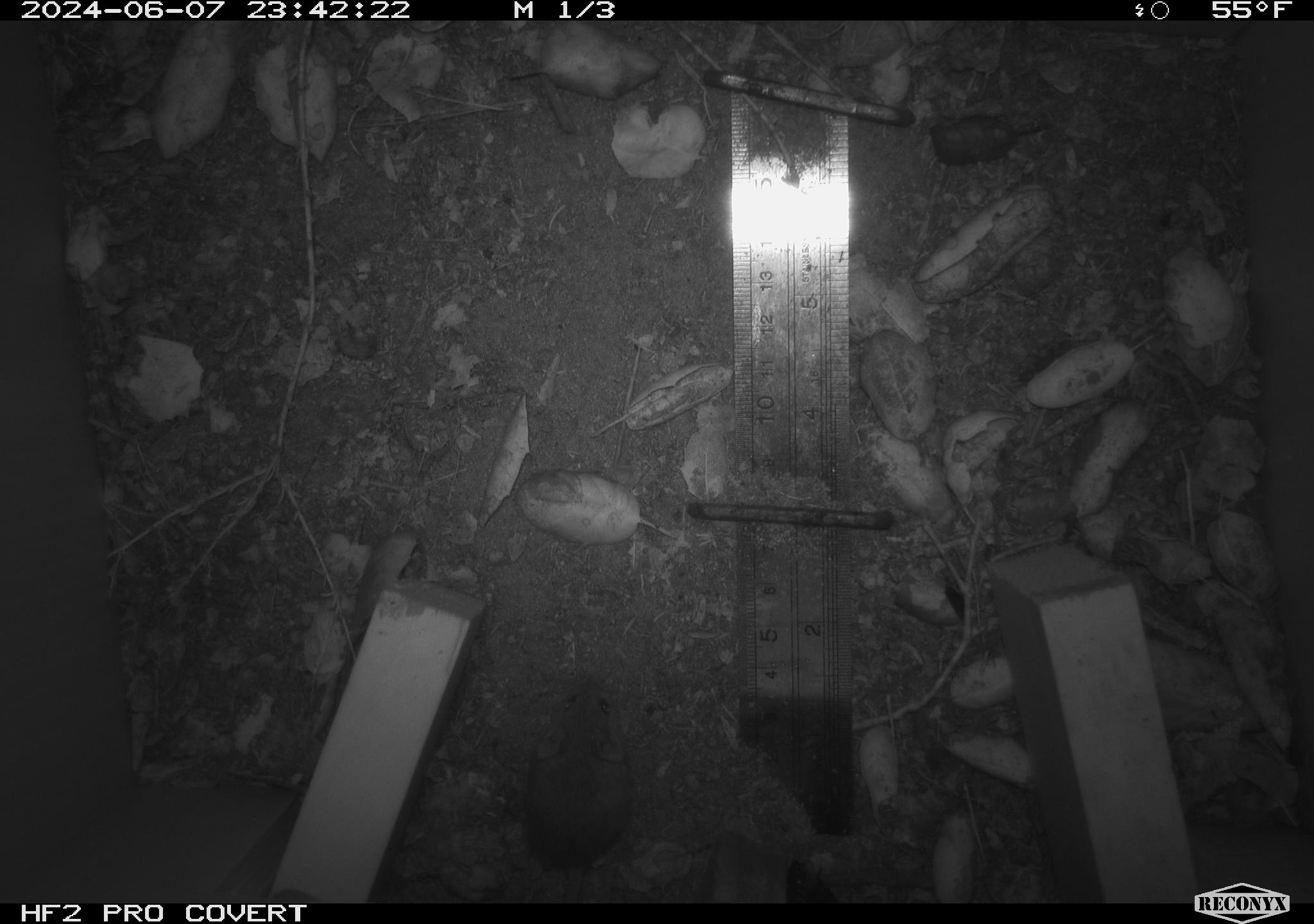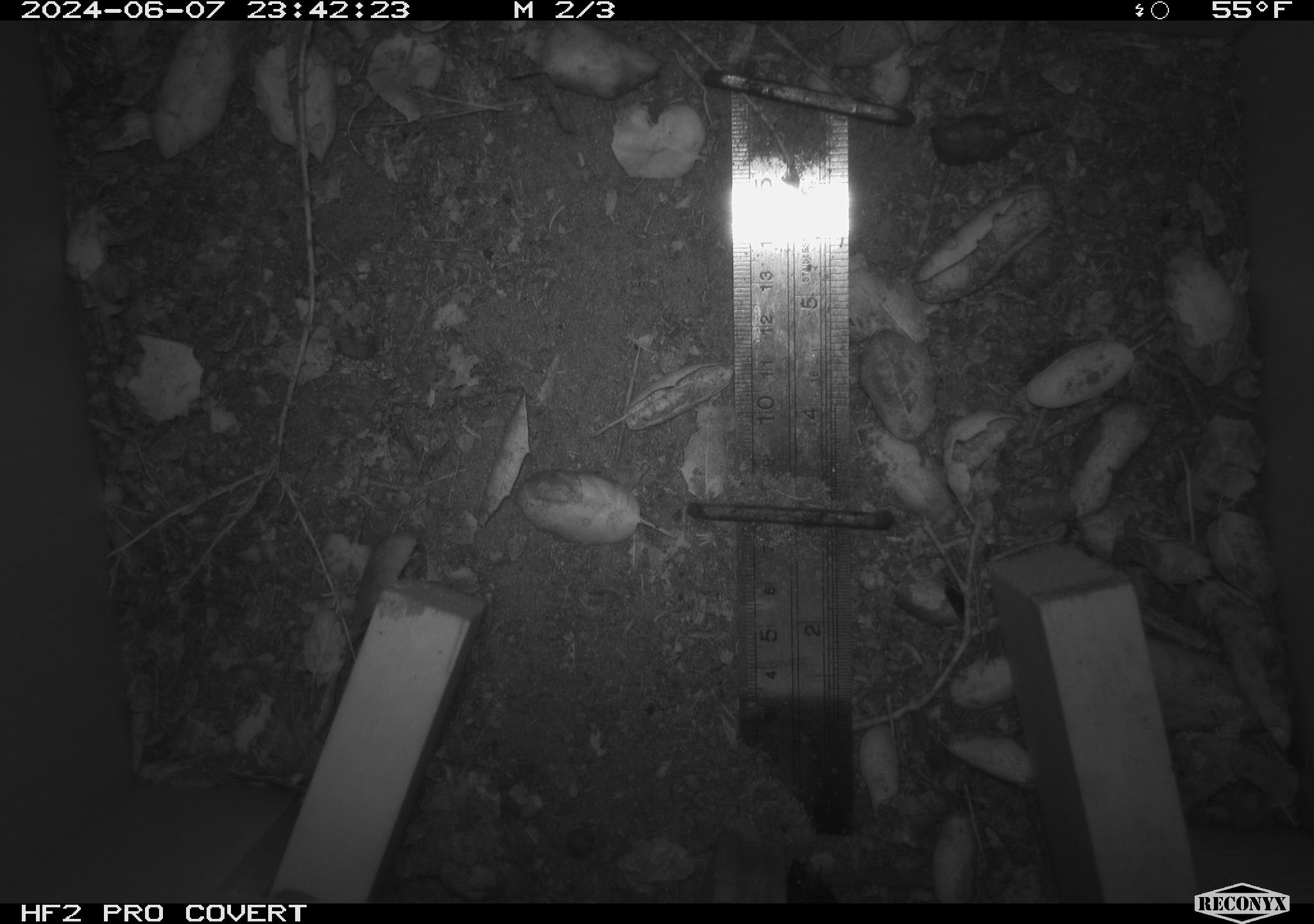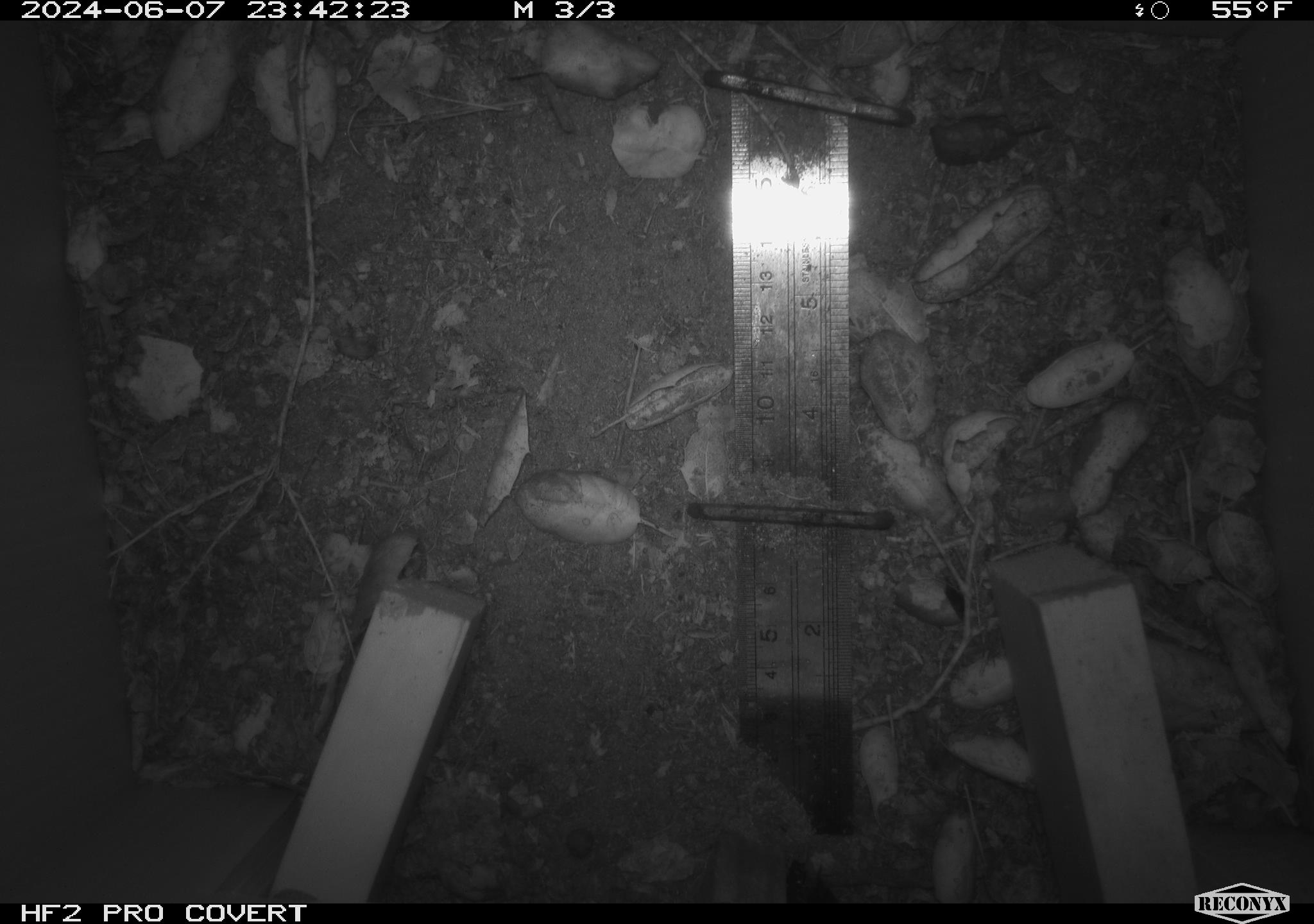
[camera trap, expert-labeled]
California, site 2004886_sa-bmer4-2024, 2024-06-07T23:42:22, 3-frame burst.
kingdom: Animalia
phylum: Chordata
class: Mammalia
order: Rodentia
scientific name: Rodentia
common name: woodrat or rat or mouse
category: woodrat or rat or mouse species